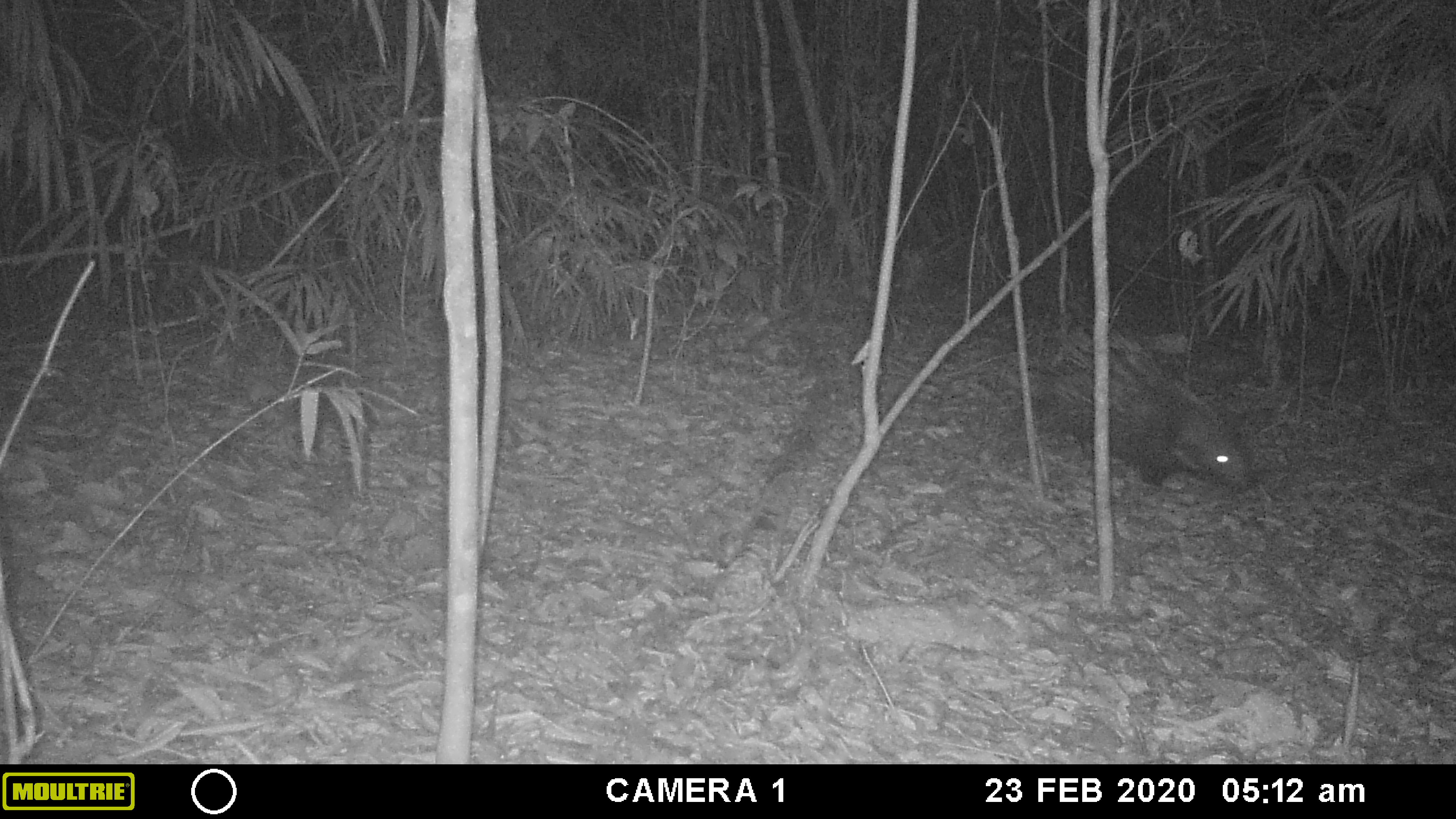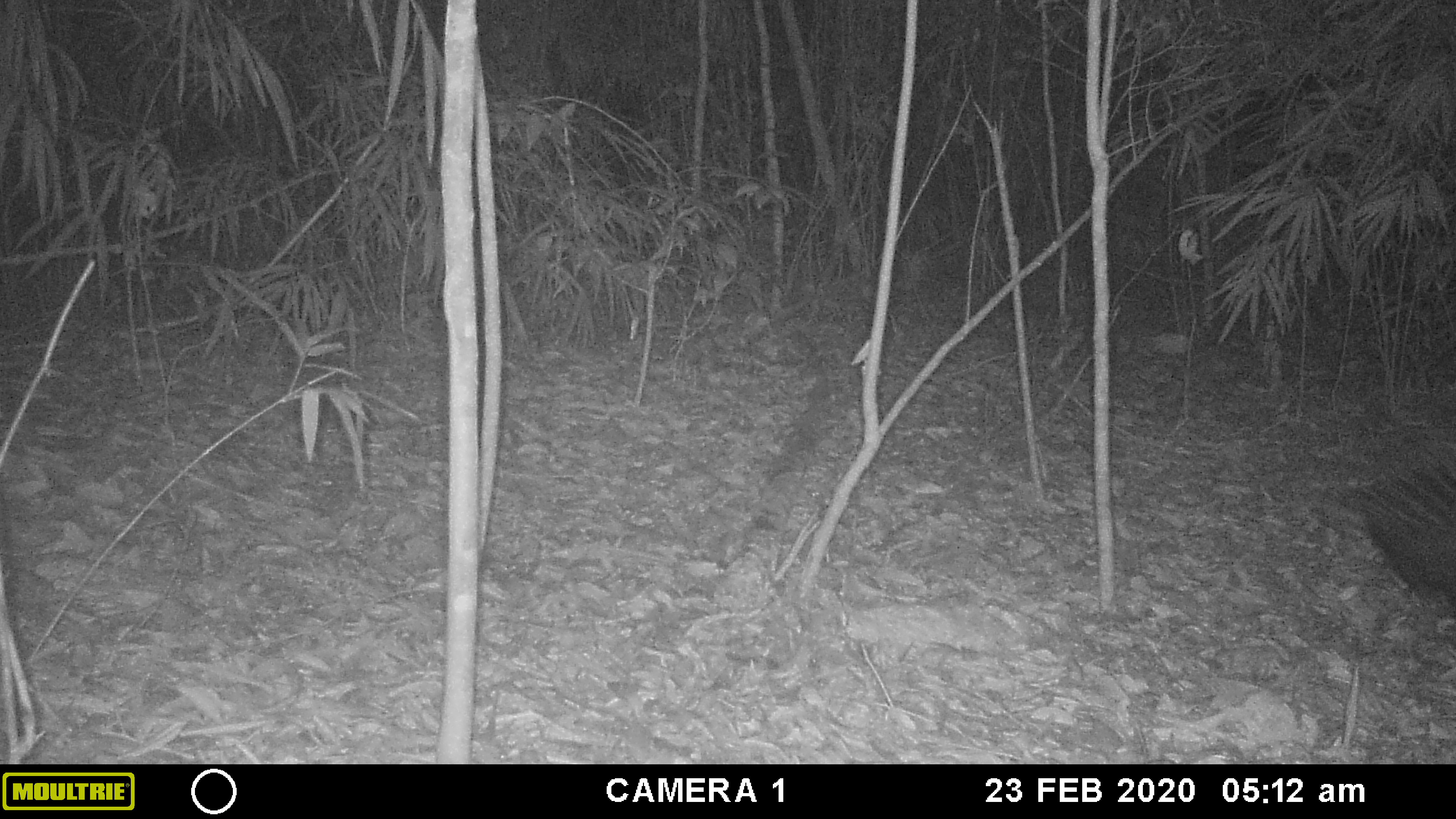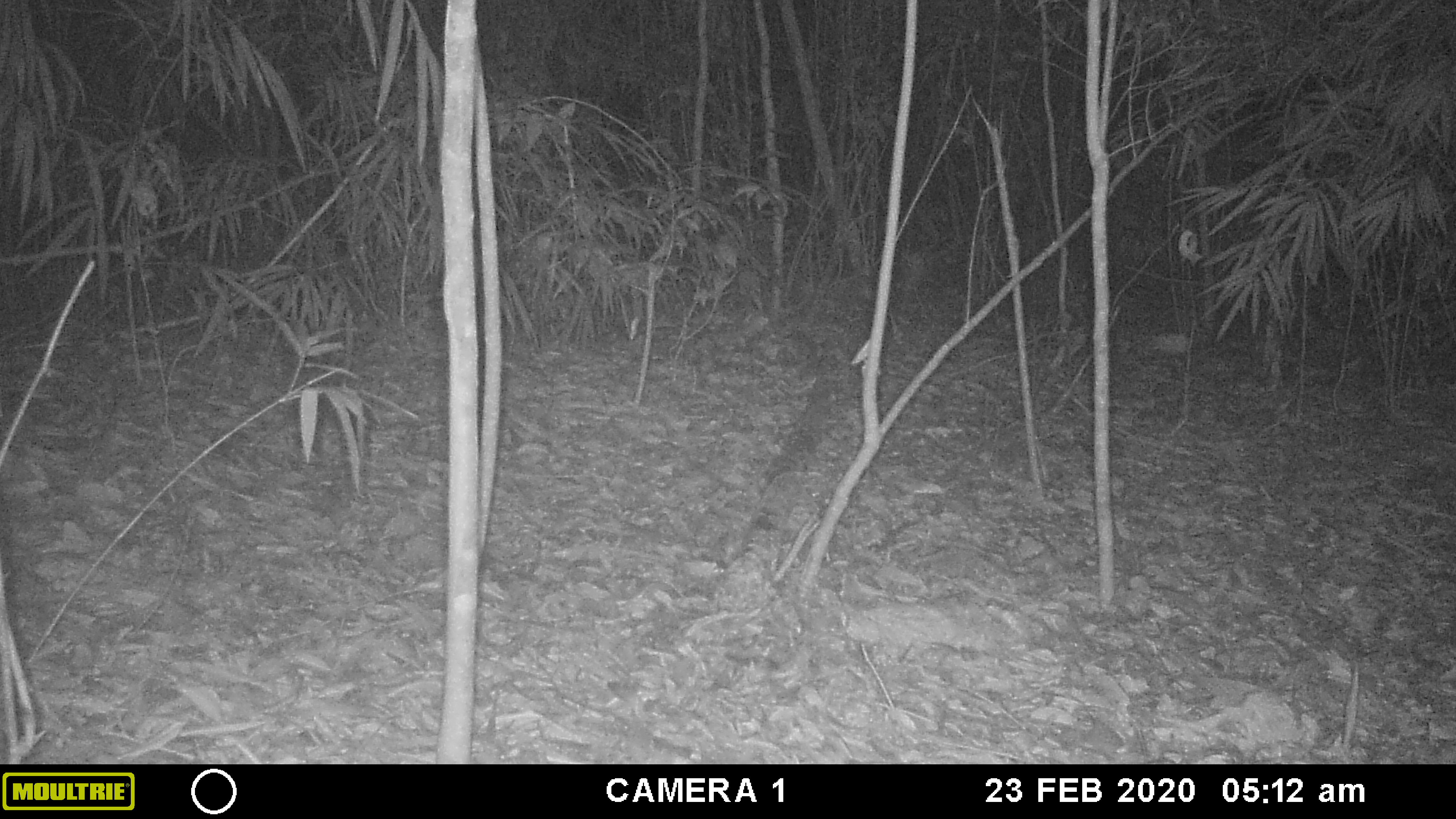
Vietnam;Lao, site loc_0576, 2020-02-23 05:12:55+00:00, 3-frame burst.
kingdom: Animalia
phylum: Chordata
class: Mammalia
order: Rodentia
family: Hystricidae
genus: Hystrix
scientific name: Hystrix brachyura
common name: malayan porcupine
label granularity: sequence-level